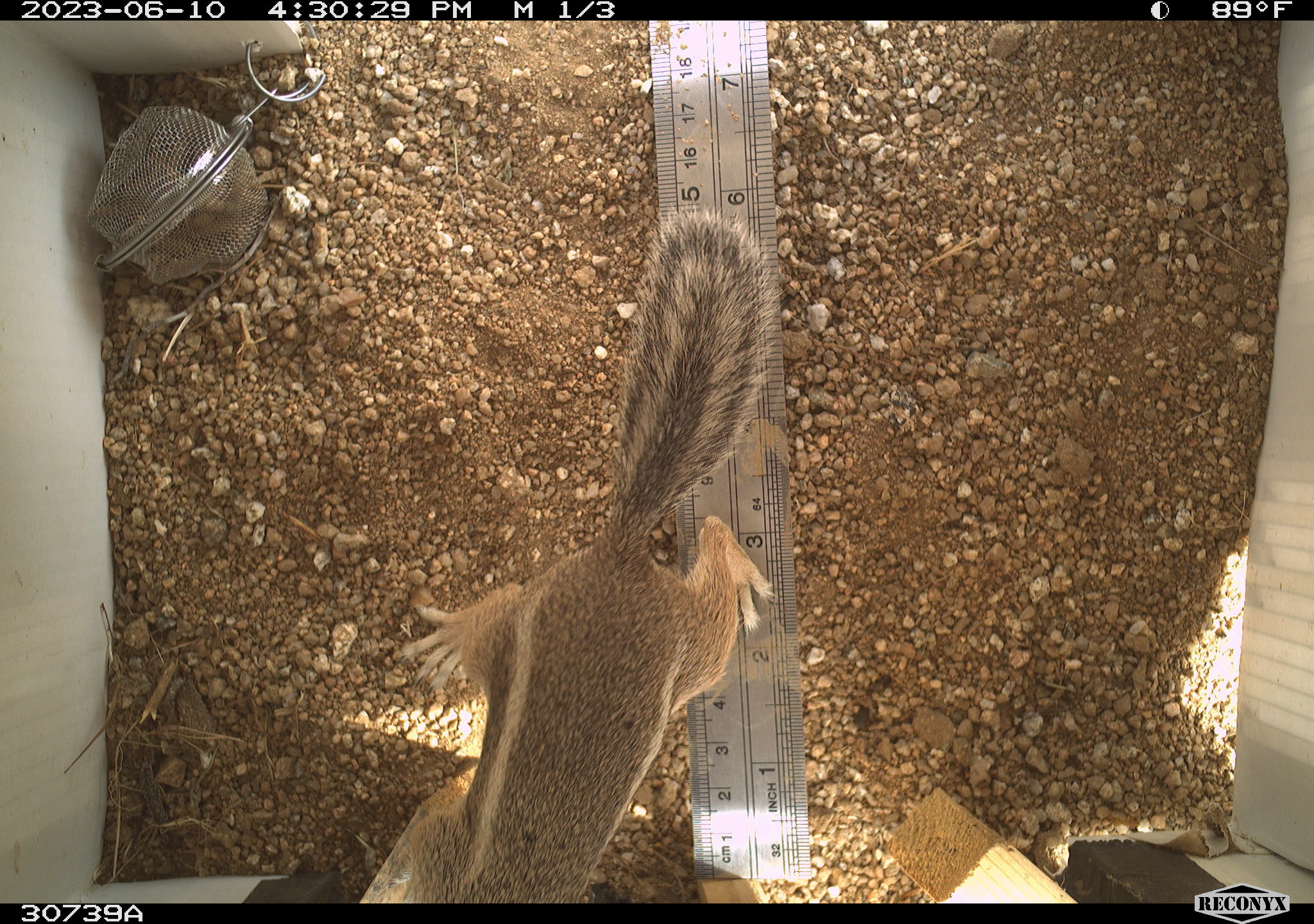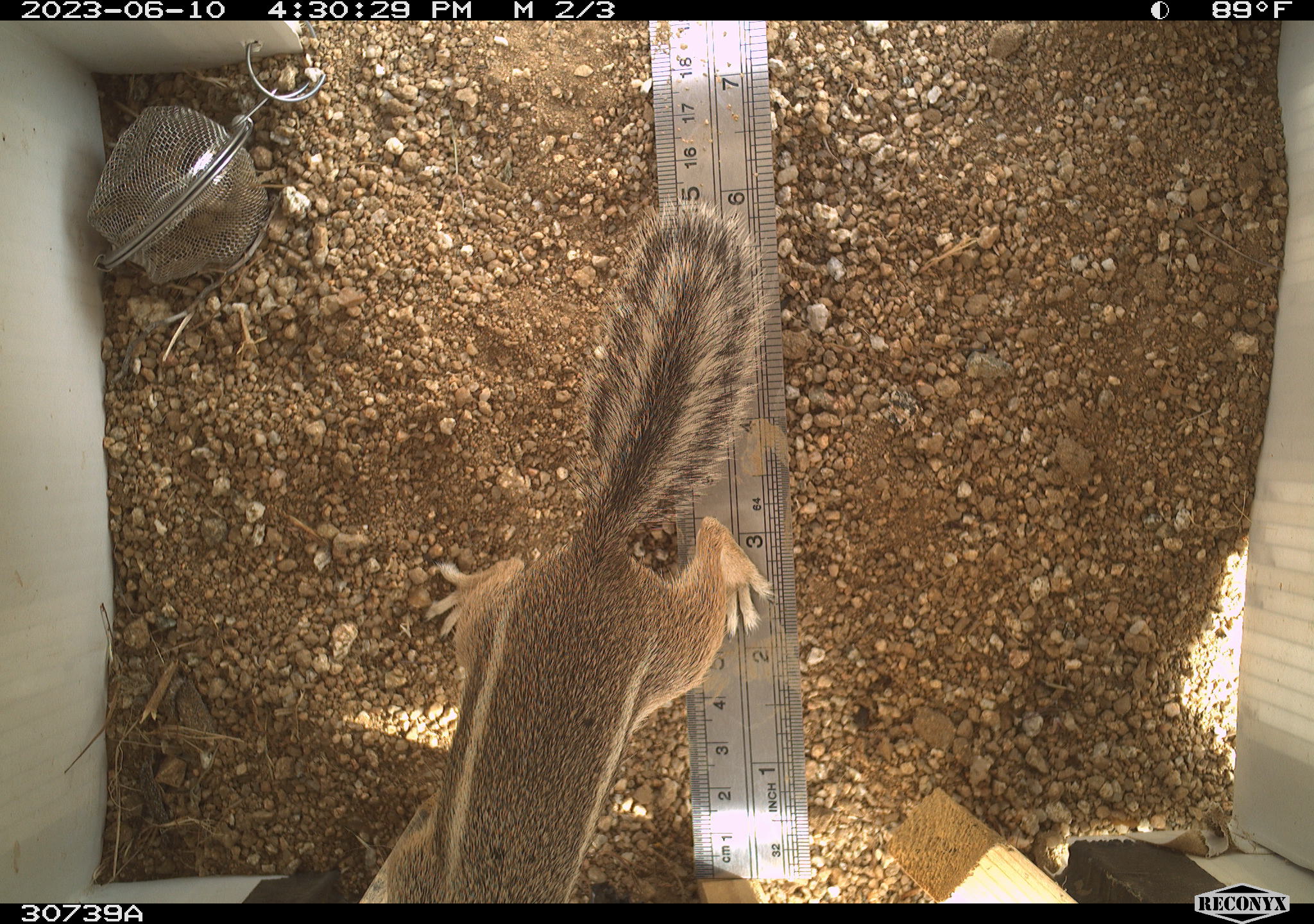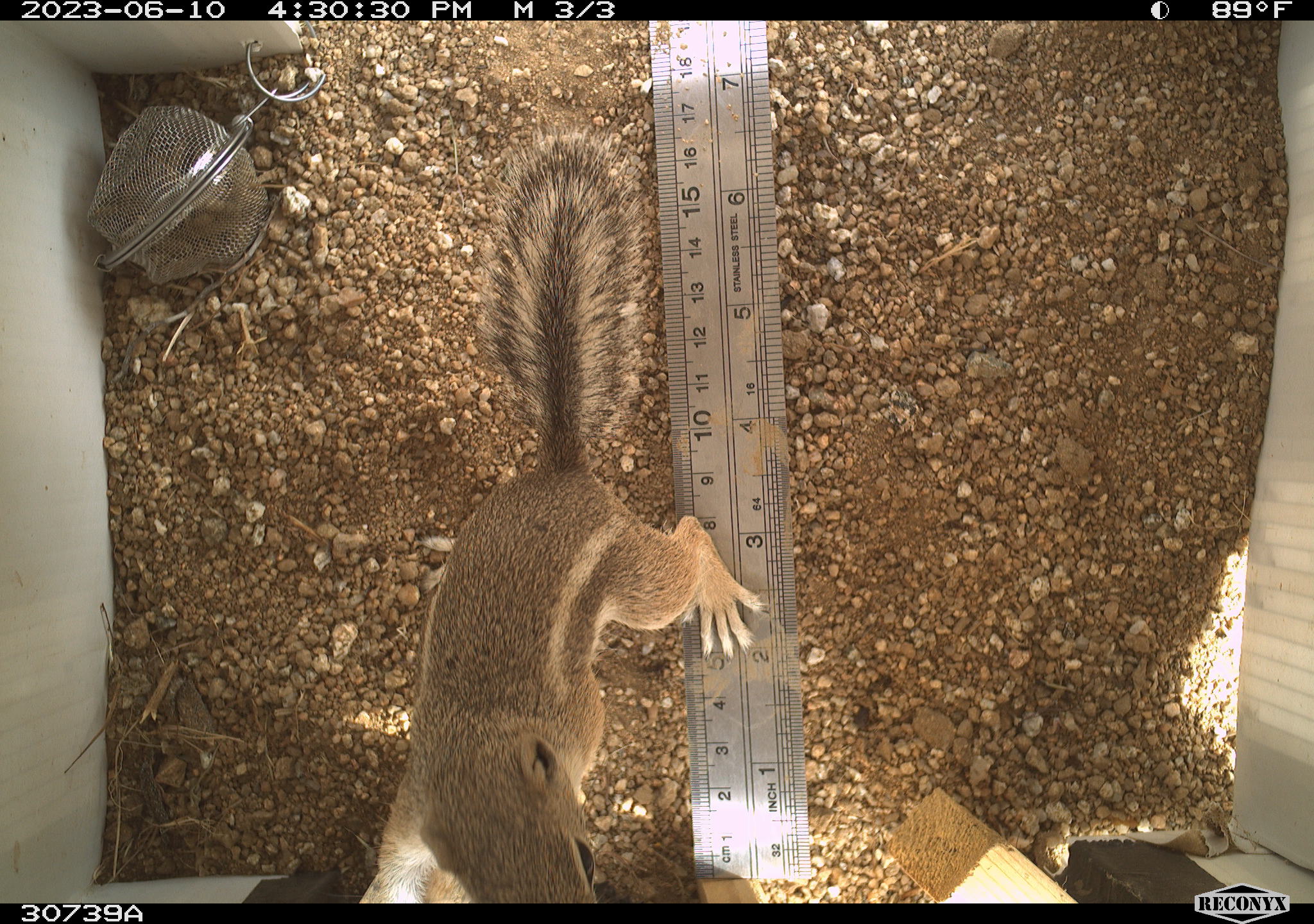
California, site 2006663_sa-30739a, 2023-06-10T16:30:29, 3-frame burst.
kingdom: Animalia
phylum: Chordata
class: Mammalia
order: Rodentia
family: Sciuridae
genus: Ammospermophilus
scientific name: Ammospermophilus leucurus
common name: white-tailed antelope squirrel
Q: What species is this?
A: White-tailed antelope squirrel (Ammospermophilus leucurus).